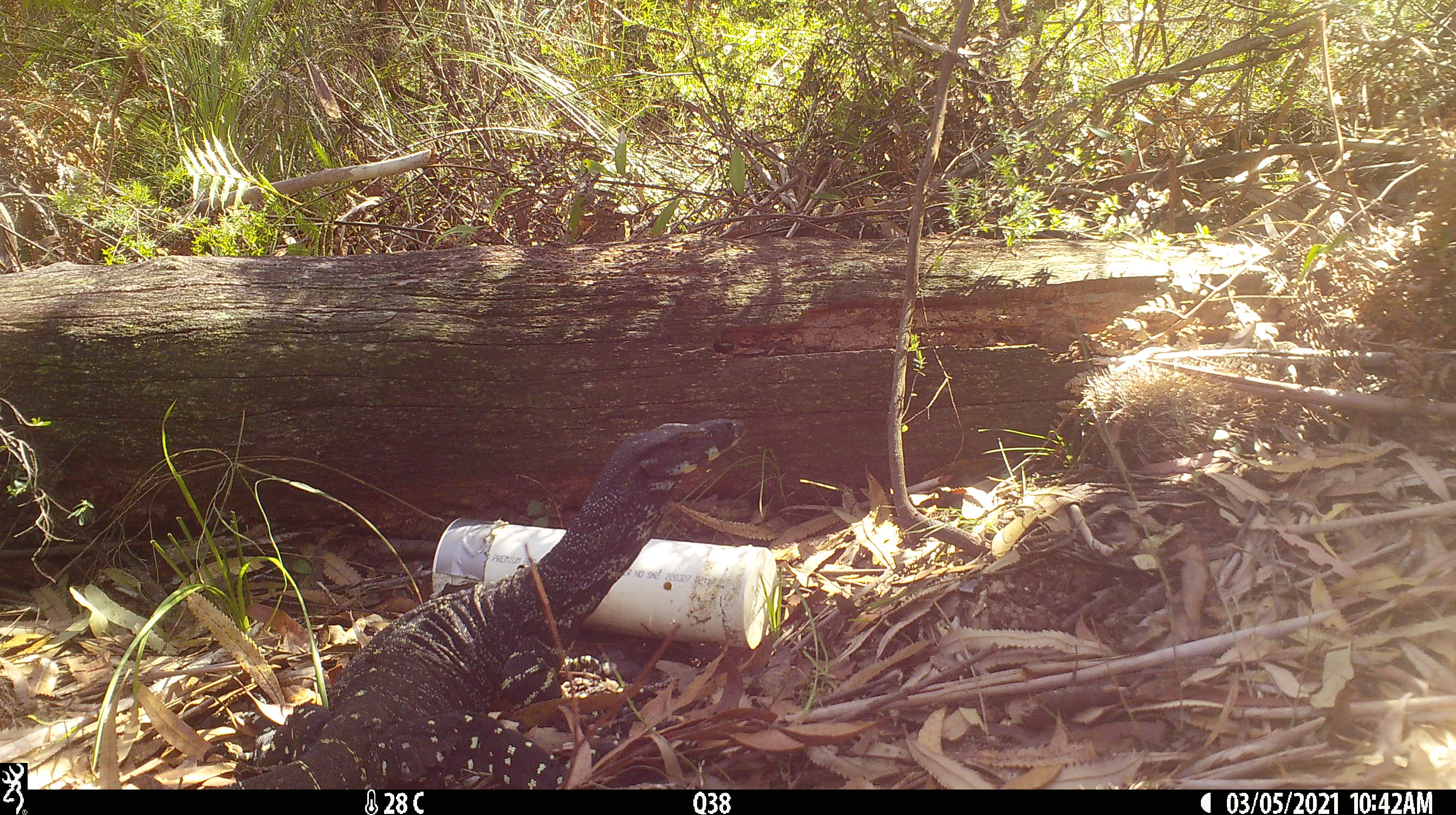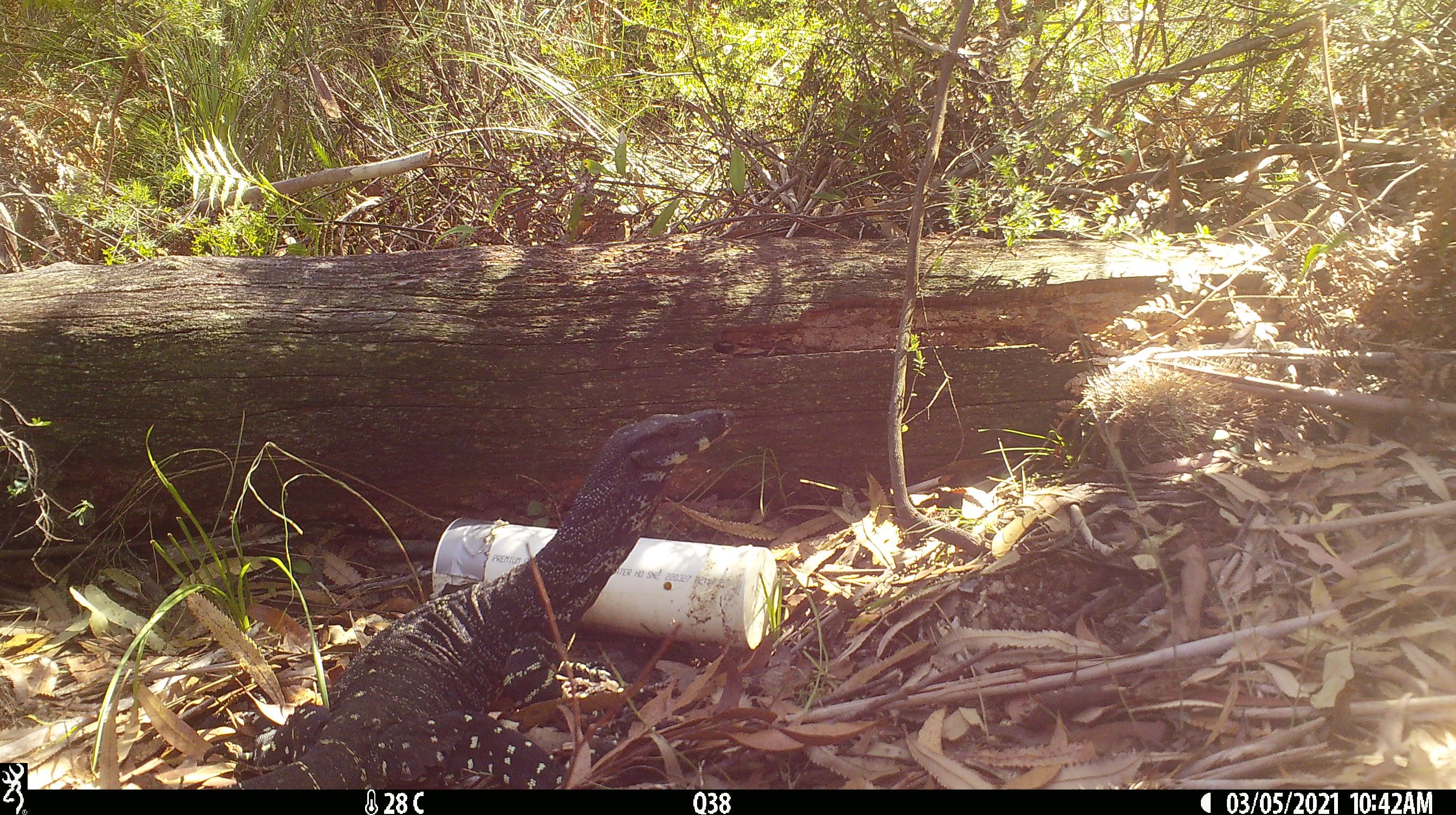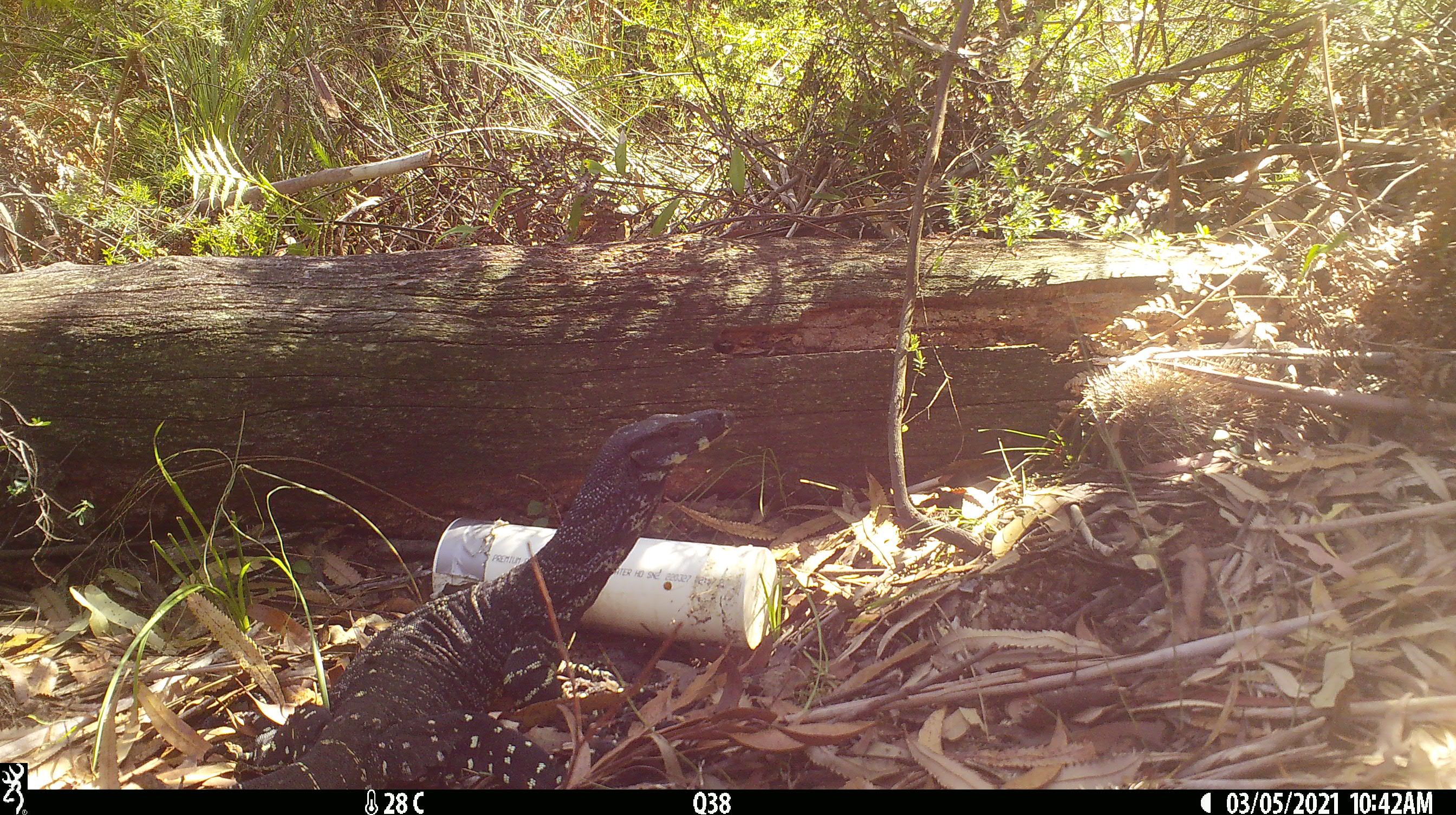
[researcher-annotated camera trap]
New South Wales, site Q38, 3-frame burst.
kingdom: Animalia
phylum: Chordata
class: Reptilia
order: Squamata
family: Varanidae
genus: Varanus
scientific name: Varanus varius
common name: lace monitor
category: goanna